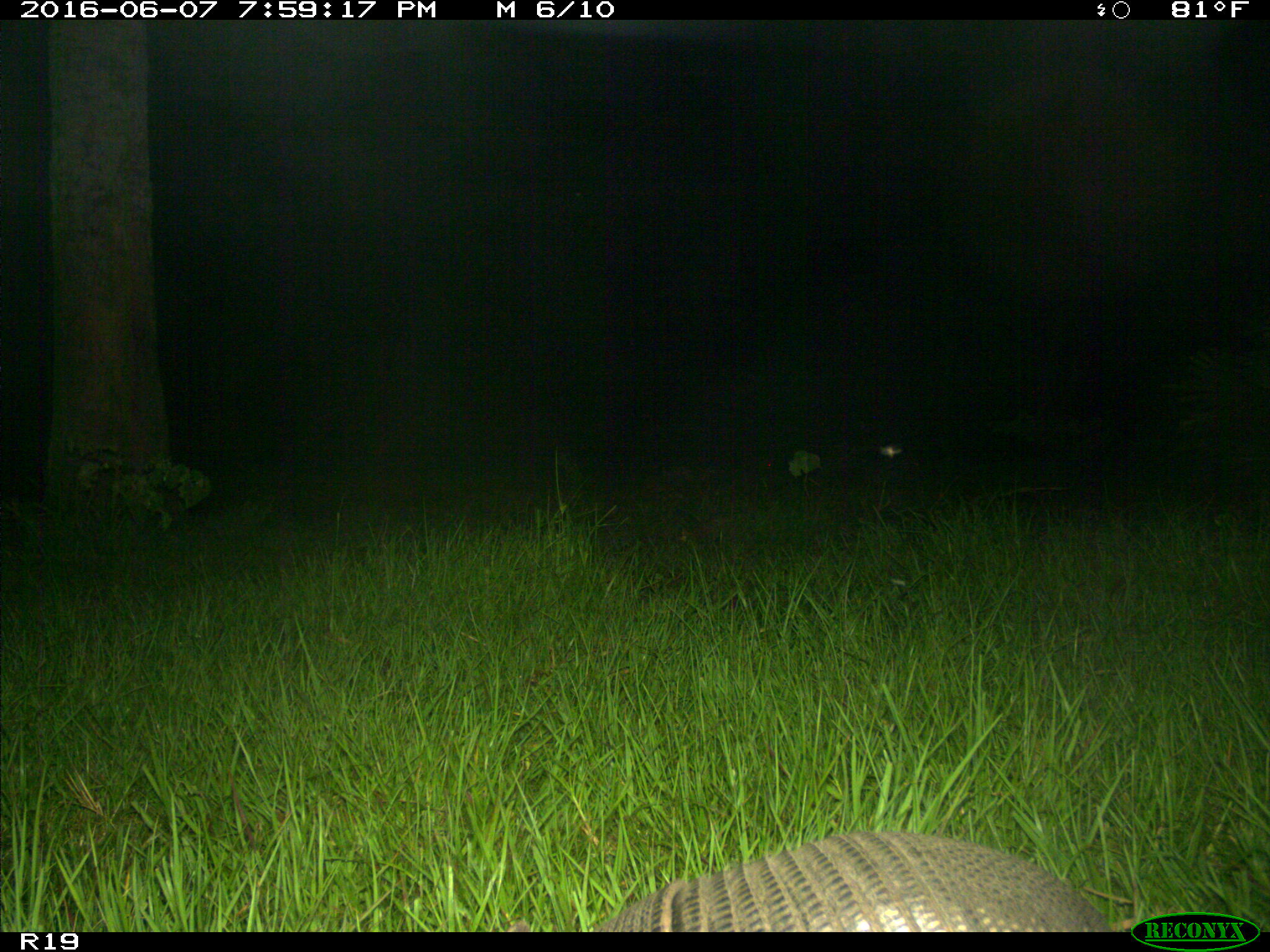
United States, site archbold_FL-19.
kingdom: Animalia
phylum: Chordata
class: Mammalia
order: Cingulata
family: Dasypodidae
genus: Dasypus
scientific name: Dasypus novemcinctus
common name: nine-banded armadillo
Dasypus novemcinctus (nine-banded armadillo).